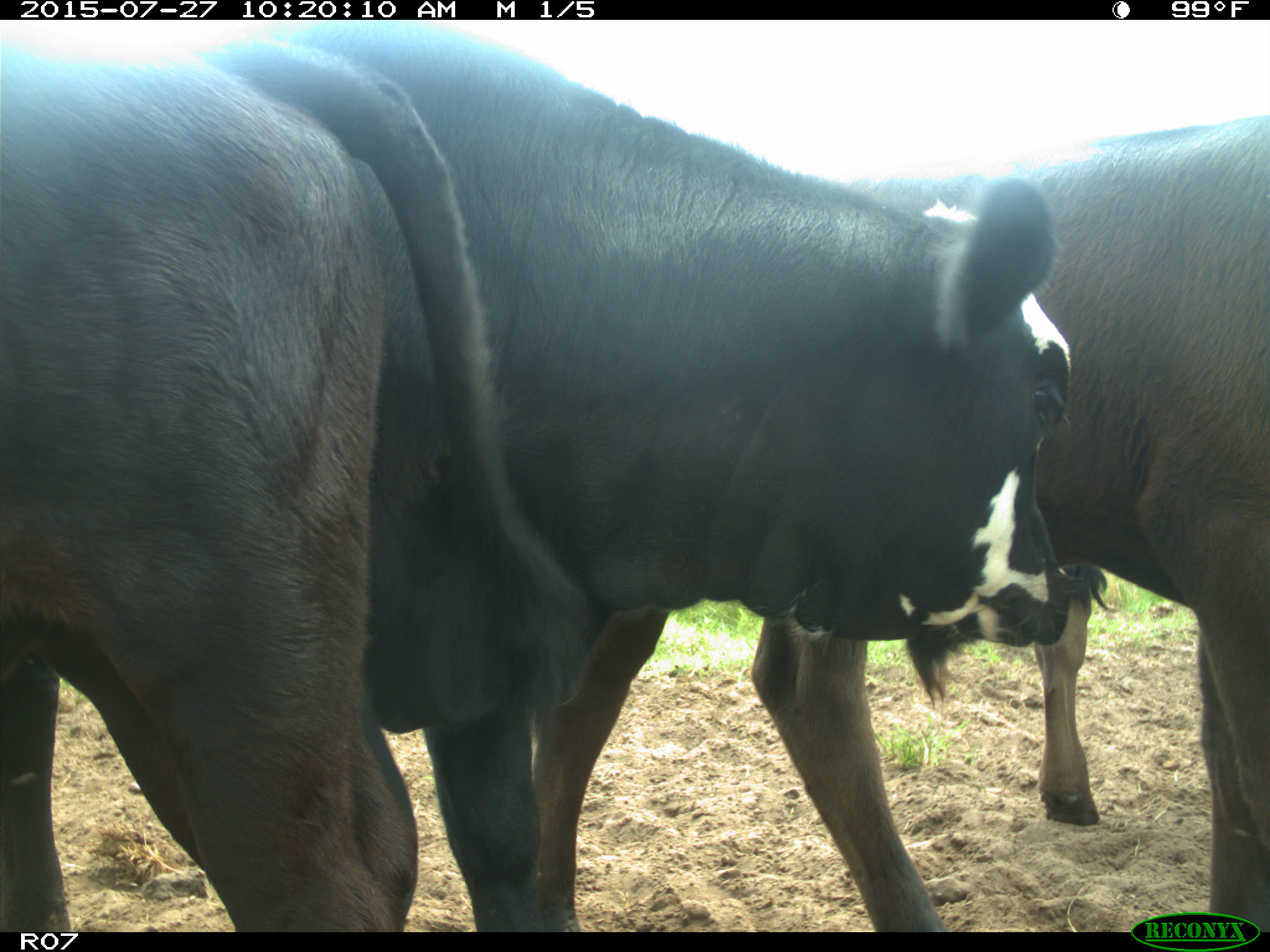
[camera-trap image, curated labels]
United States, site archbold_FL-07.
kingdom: Animalia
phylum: Chordata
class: Mammalia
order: Artiodactyla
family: Bovidae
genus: Bos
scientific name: Bos taurus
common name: domestic cow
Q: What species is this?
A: Bos taurus (domestic cow).